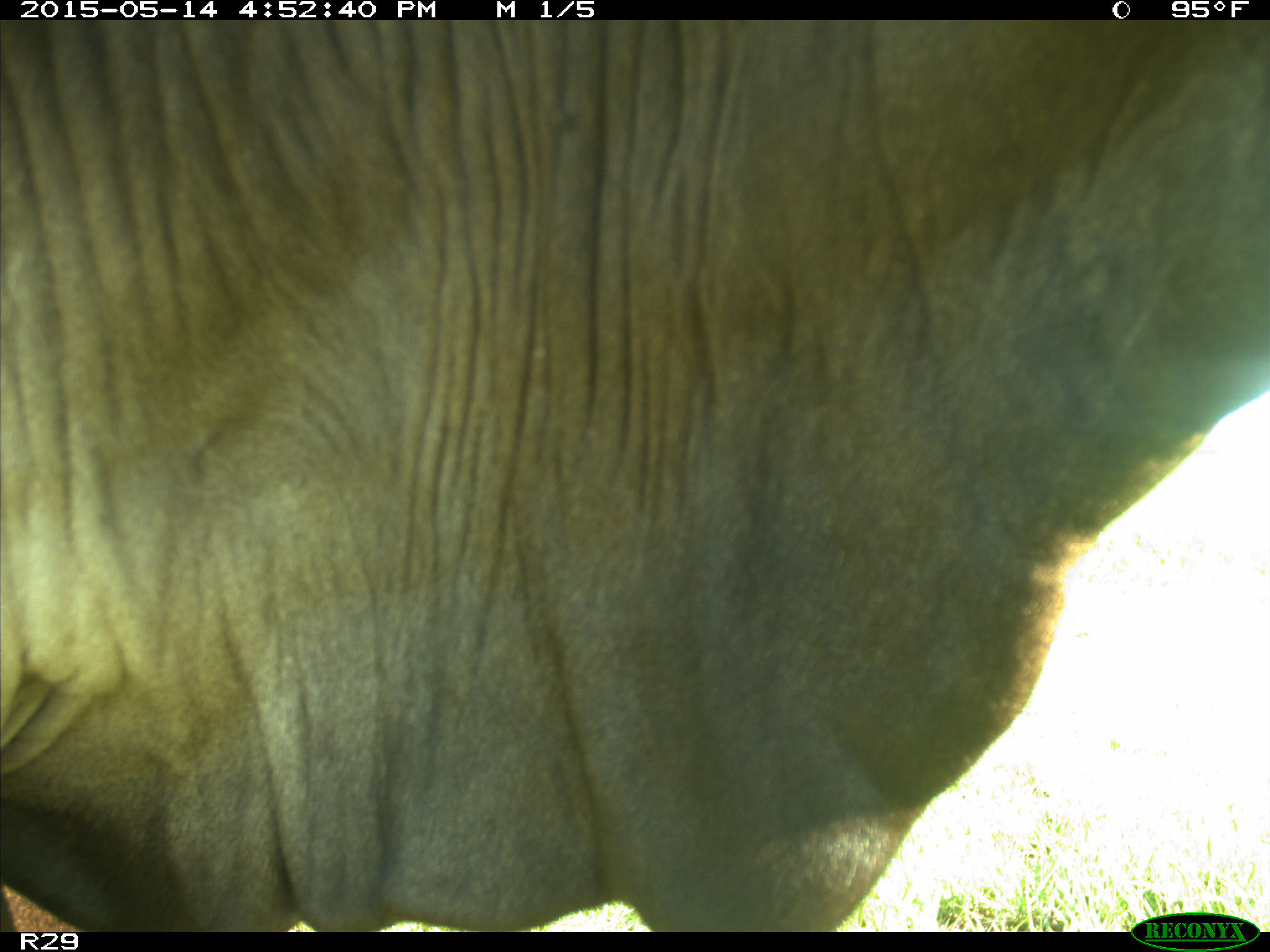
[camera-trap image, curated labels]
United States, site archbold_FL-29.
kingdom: Animalia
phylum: Chordata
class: Mammalia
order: Artiodactyla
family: Bovidae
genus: Bos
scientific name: Bos taurus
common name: domestic cow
Bos taurus (domestic cow).